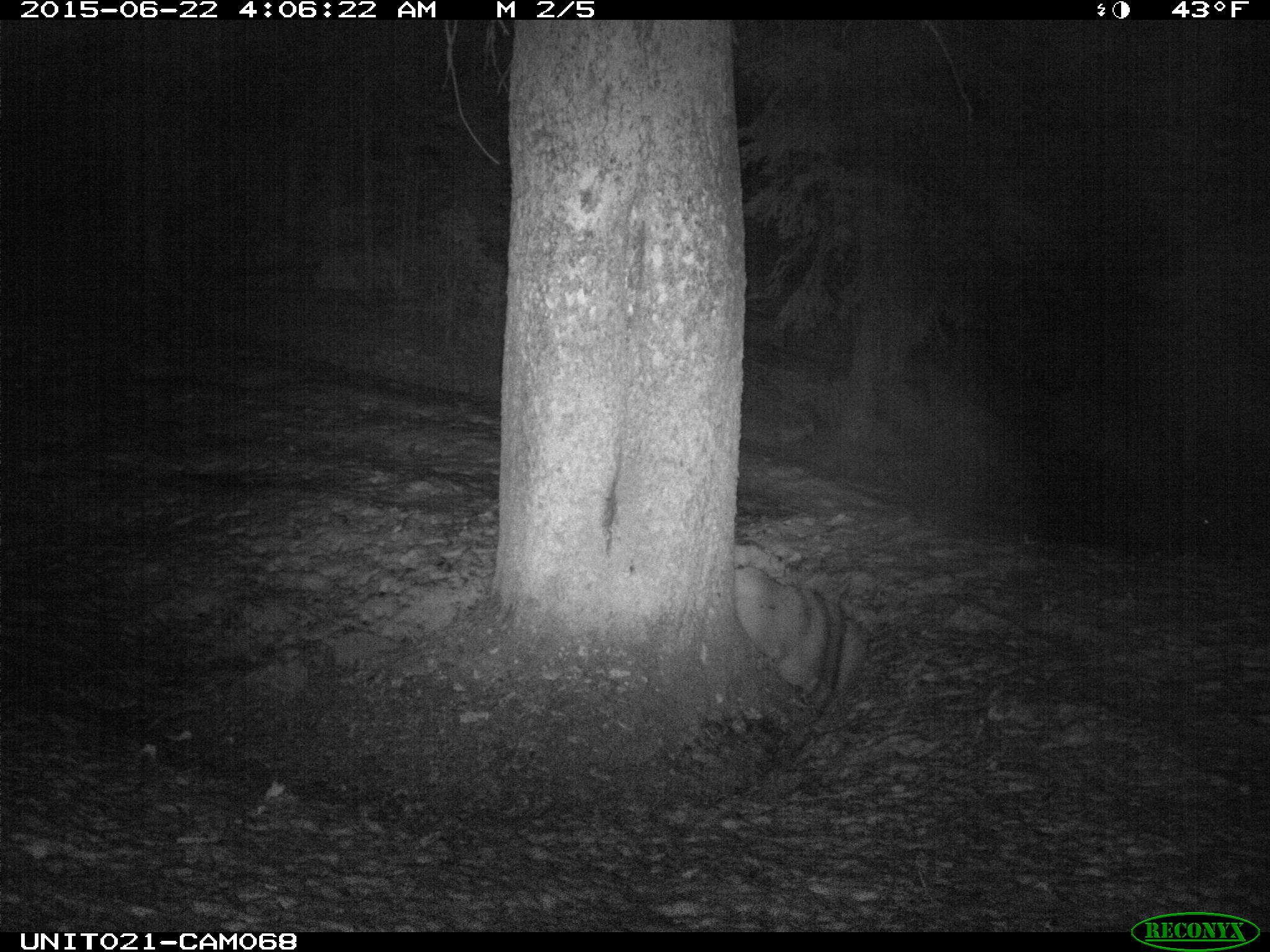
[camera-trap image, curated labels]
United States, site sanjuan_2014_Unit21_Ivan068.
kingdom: Animalia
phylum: Chordata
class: Mammalia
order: Artiodactyla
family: Cervidae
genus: Cervus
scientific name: Cervus elaphus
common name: red deer